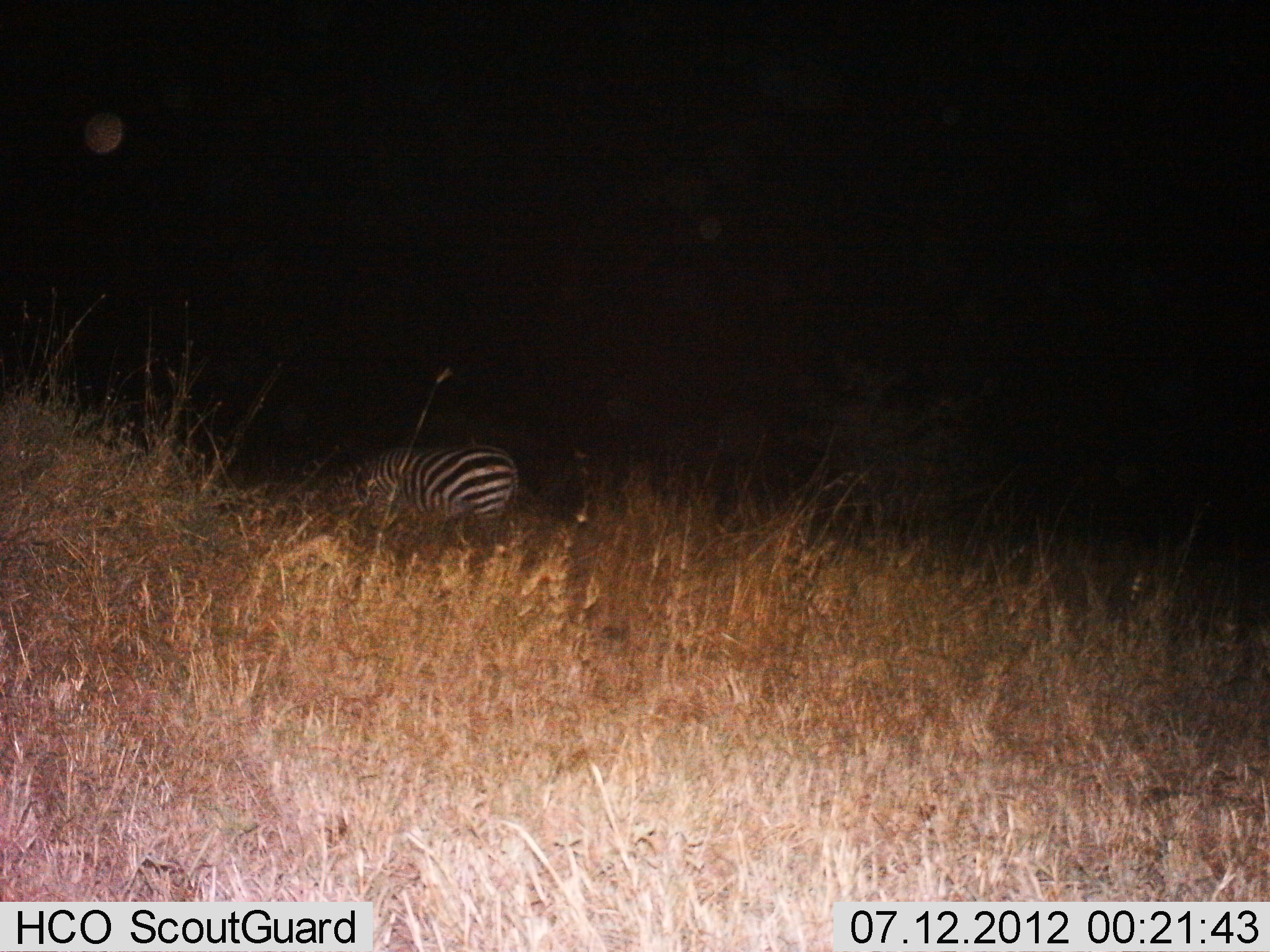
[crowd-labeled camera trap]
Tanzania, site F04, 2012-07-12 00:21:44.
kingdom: Animalia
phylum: Chordata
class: Mammalia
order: Perissodactyla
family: Equidae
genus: Equus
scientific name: Equus quagga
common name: plains zebra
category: zebra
Zebra (plains zebra) (Equus quagga), count 1. Behavior (volunteer vote fractions): standing 30%, resting 0%, moving 10%, interacting 0%. Young present (vote fraction): 0%. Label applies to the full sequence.